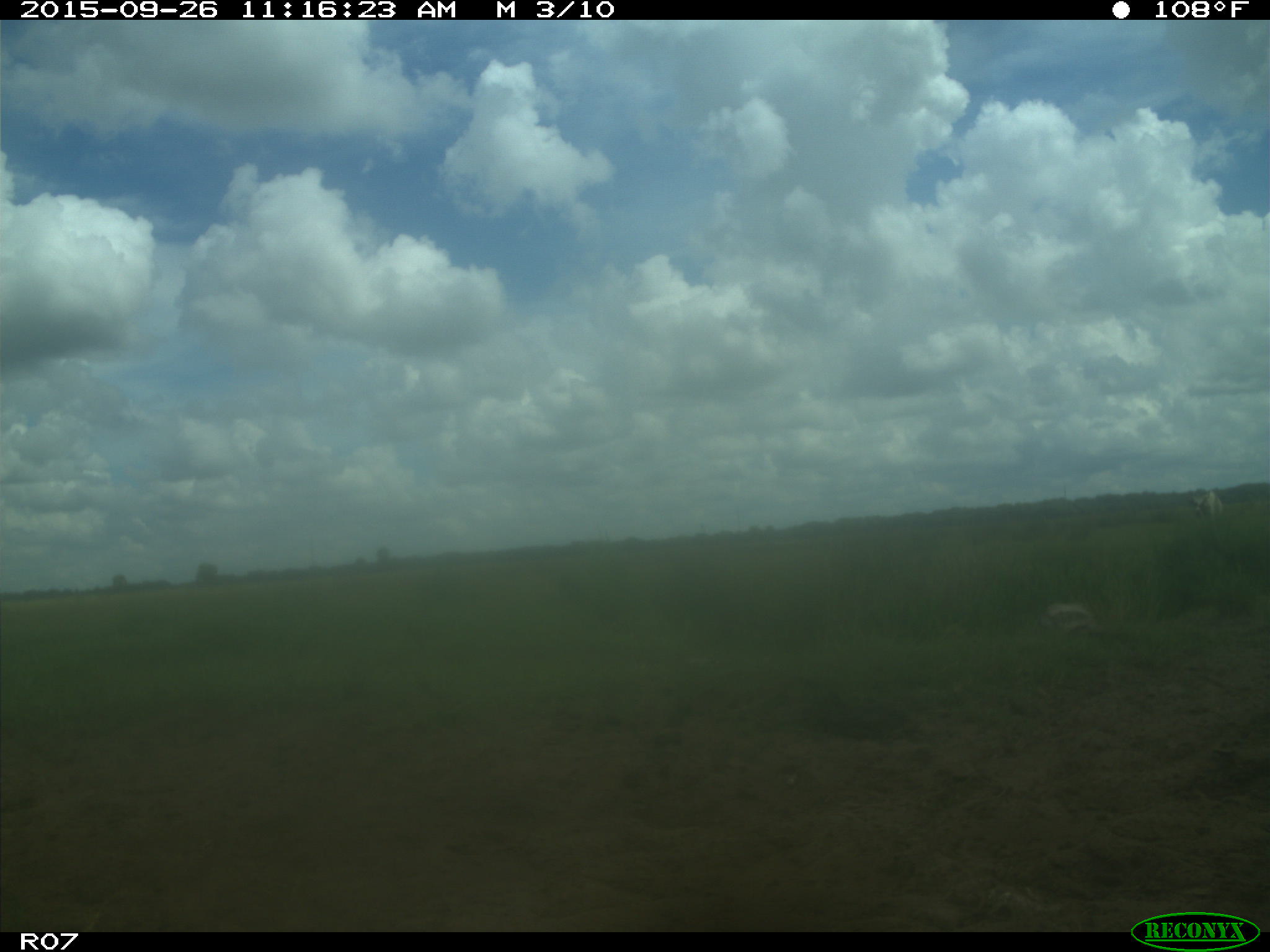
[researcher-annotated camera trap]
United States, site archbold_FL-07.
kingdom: Animalia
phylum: Chordata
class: Mammalia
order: Artiodactyla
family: Bovidae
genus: Bos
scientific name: Bos taurus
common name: domestic cow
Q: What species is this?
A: Bos taurus (domestic cow).